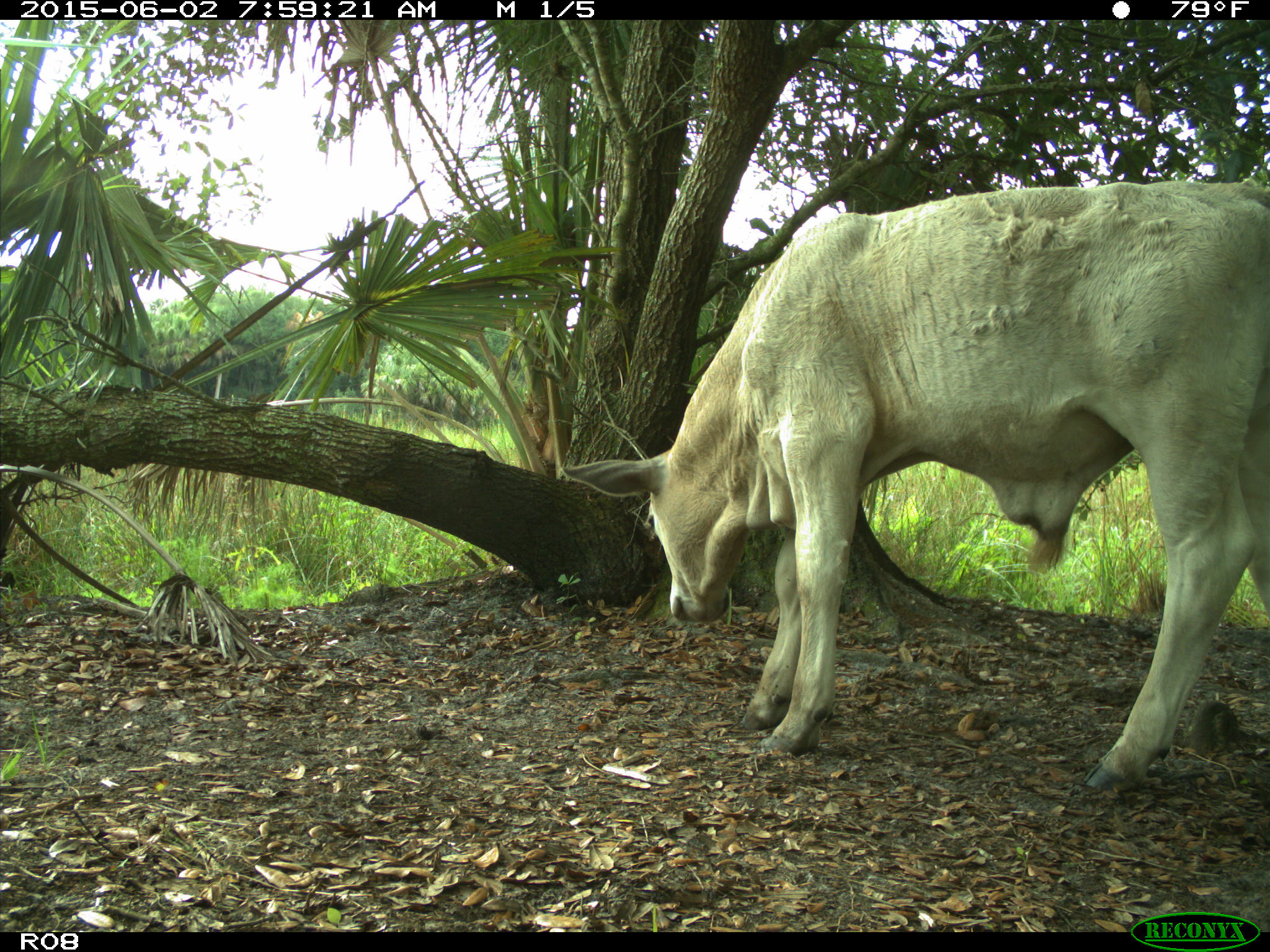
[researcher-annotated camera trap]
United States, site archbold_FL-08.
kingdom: Animalia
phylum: Chordata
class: Mammalia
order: Artiodactyla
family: Bovidae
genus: Bos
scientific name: Bos taurus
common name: domestic cow